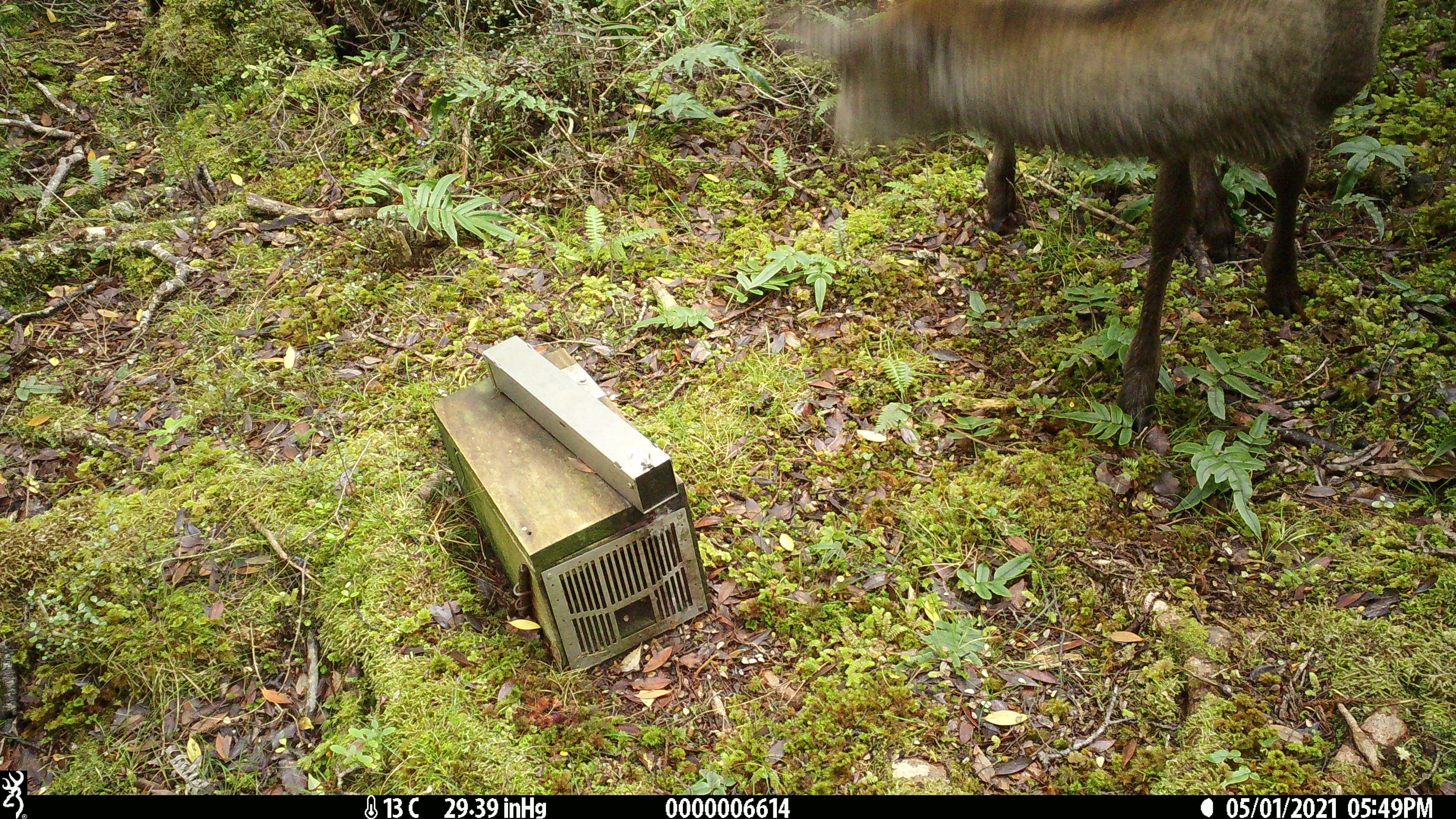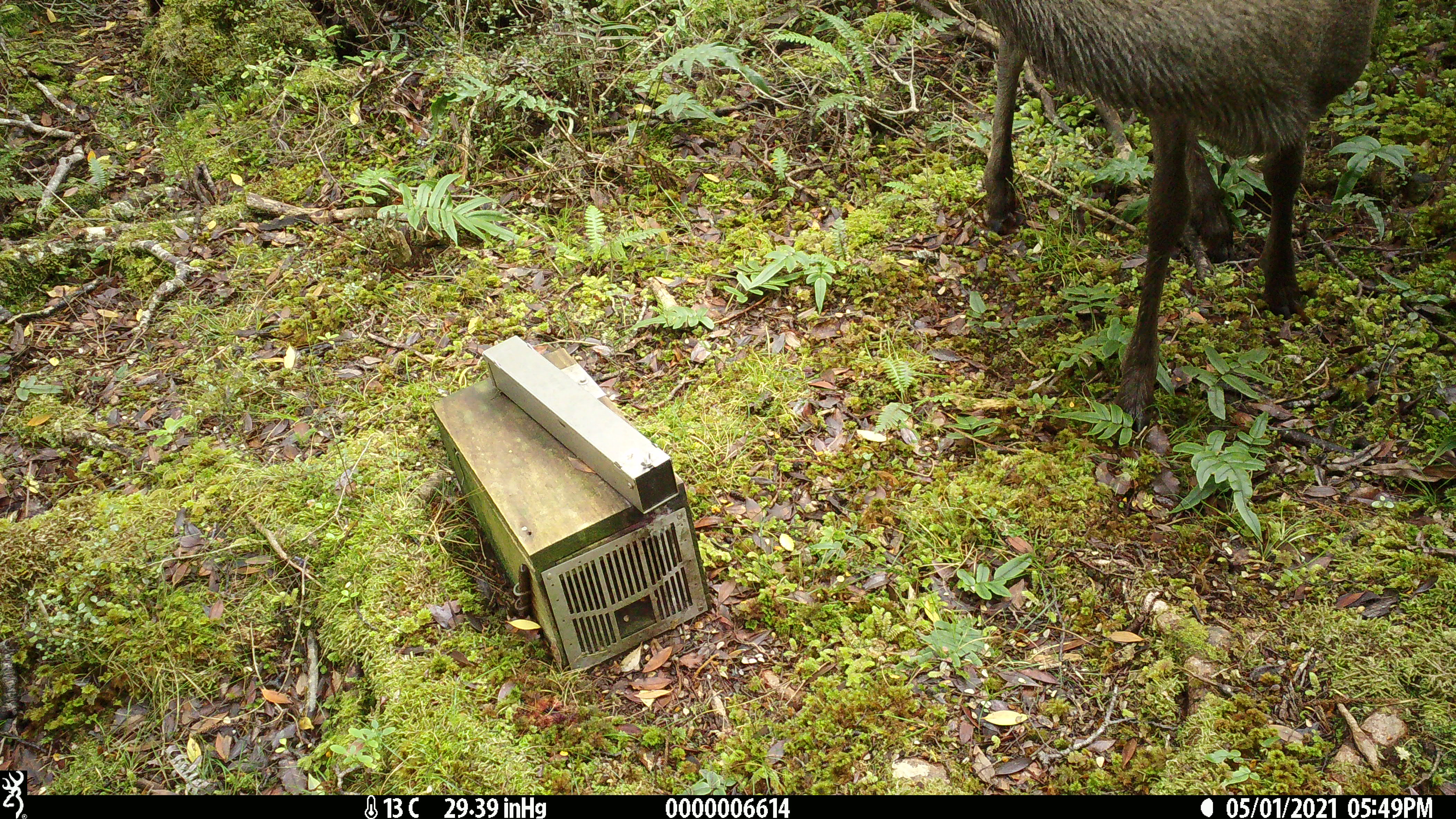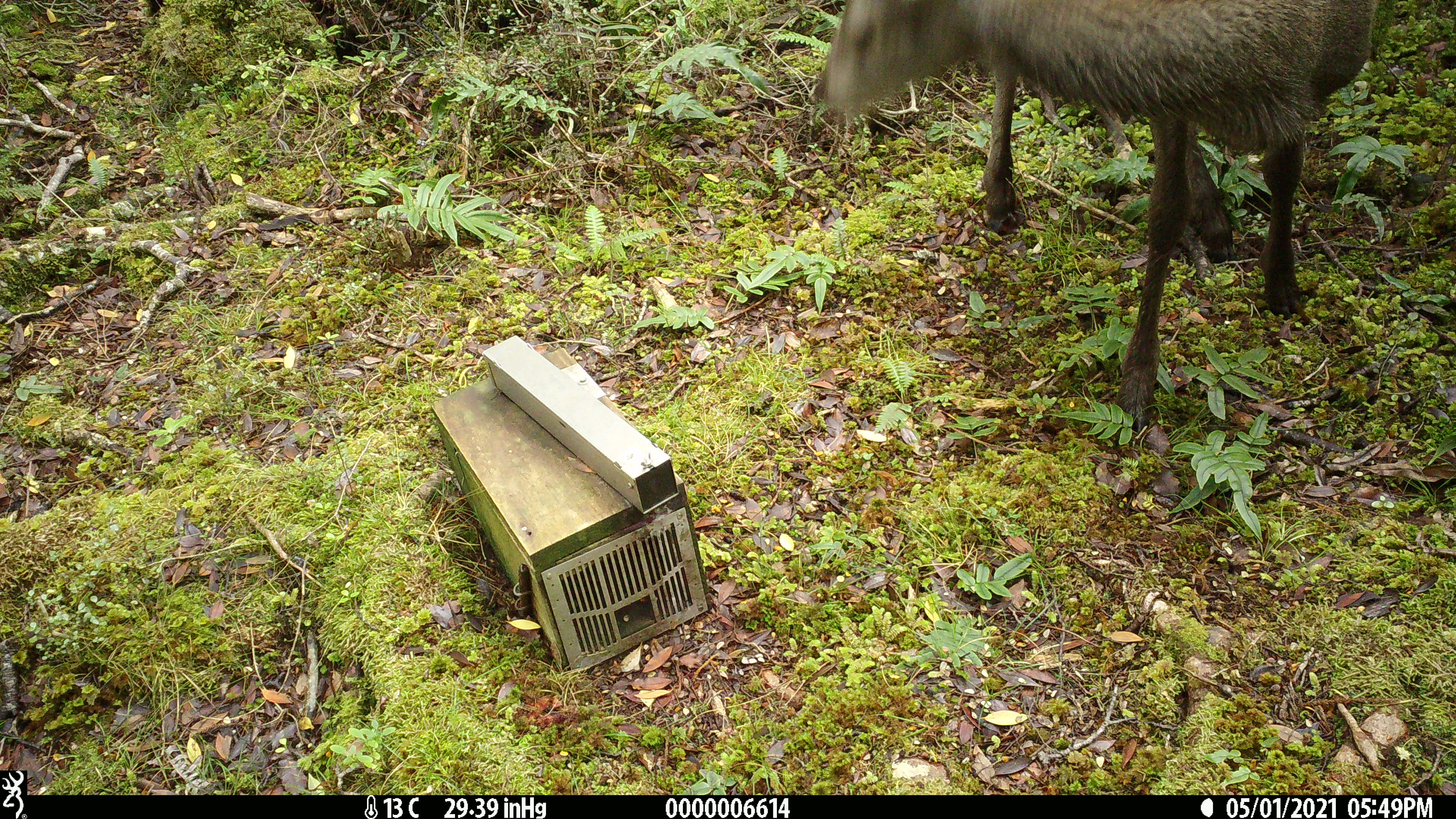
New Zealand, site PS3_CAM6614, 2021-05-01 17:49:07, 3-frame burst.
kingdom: Animalia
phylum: Chordata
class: Mammalia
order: Artiodactyla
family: Cervidae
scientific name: Cervidae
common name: deer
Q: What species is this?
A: Deer (Cervidae).